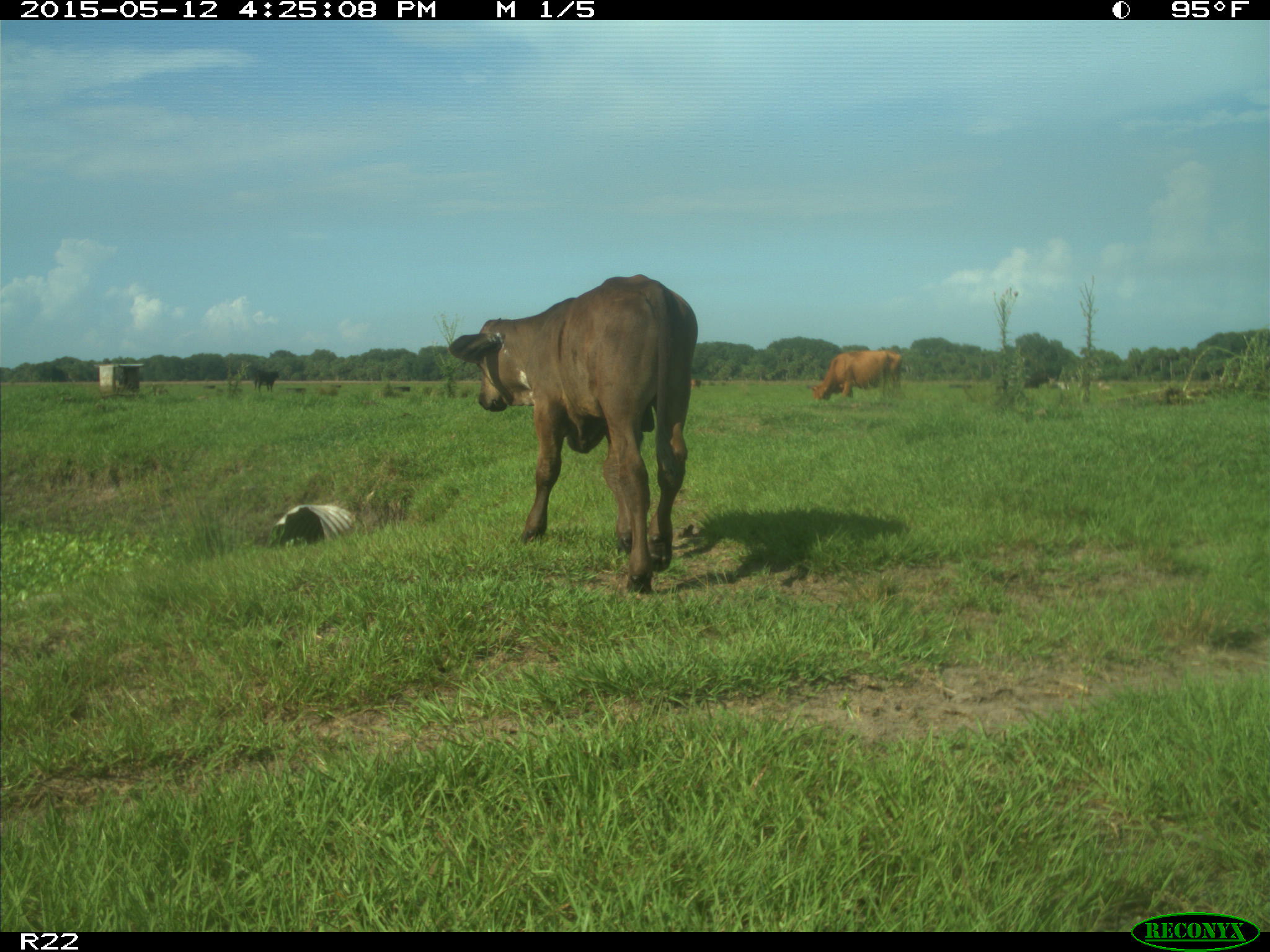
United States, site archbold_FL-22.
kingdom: Animalia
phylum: Chordata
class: Mammalia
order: Artiodactyla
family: Bovidae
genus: Bos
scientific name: Bos taurus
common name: domestic cow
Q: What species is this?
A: Bos taurus (domestic cow).